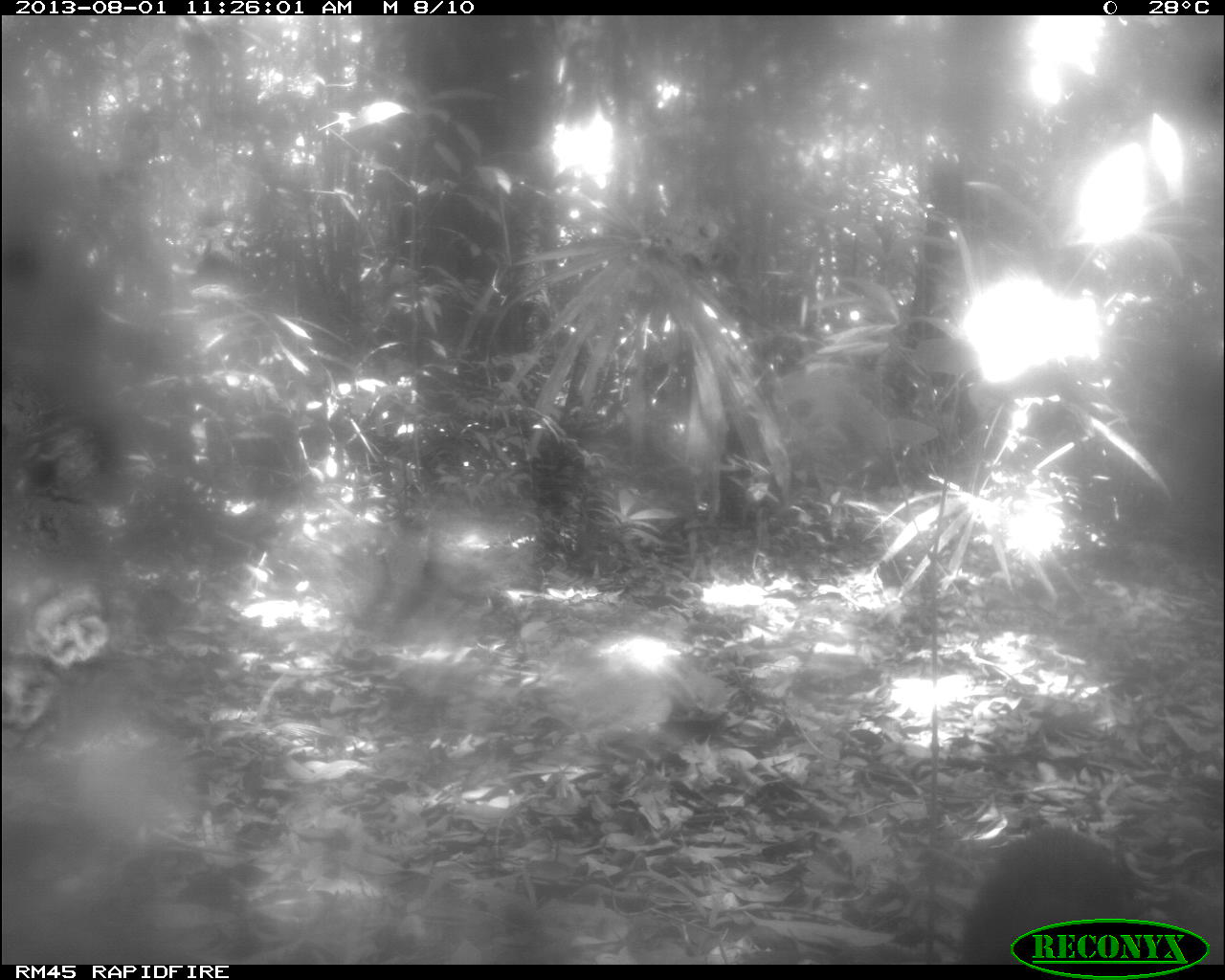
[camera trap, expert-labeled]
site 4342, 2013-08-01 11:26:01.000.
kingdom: Animalia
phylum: Chordata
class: Mammalia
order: Carnivora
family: Mustelidae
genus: Eira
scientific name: Eira barbara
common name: tayra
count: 1